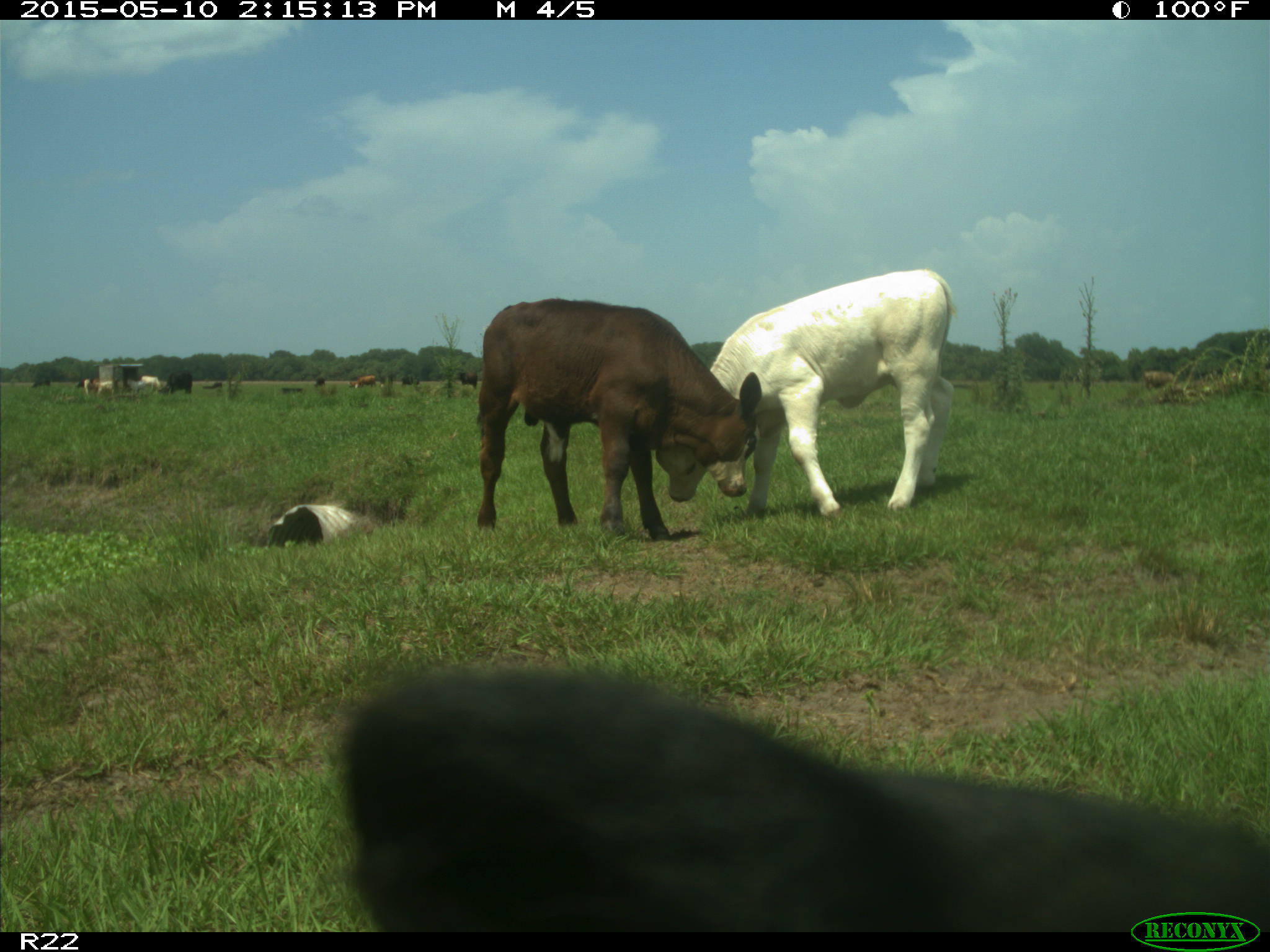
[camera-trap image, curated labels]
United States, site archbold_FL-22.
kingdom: Animalia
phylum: Chordata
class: Mammalia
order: Artiodactyla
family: Bovidae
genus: Bos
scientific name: Bos taurus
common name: domestic cow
Bos taurus (domestic cow).